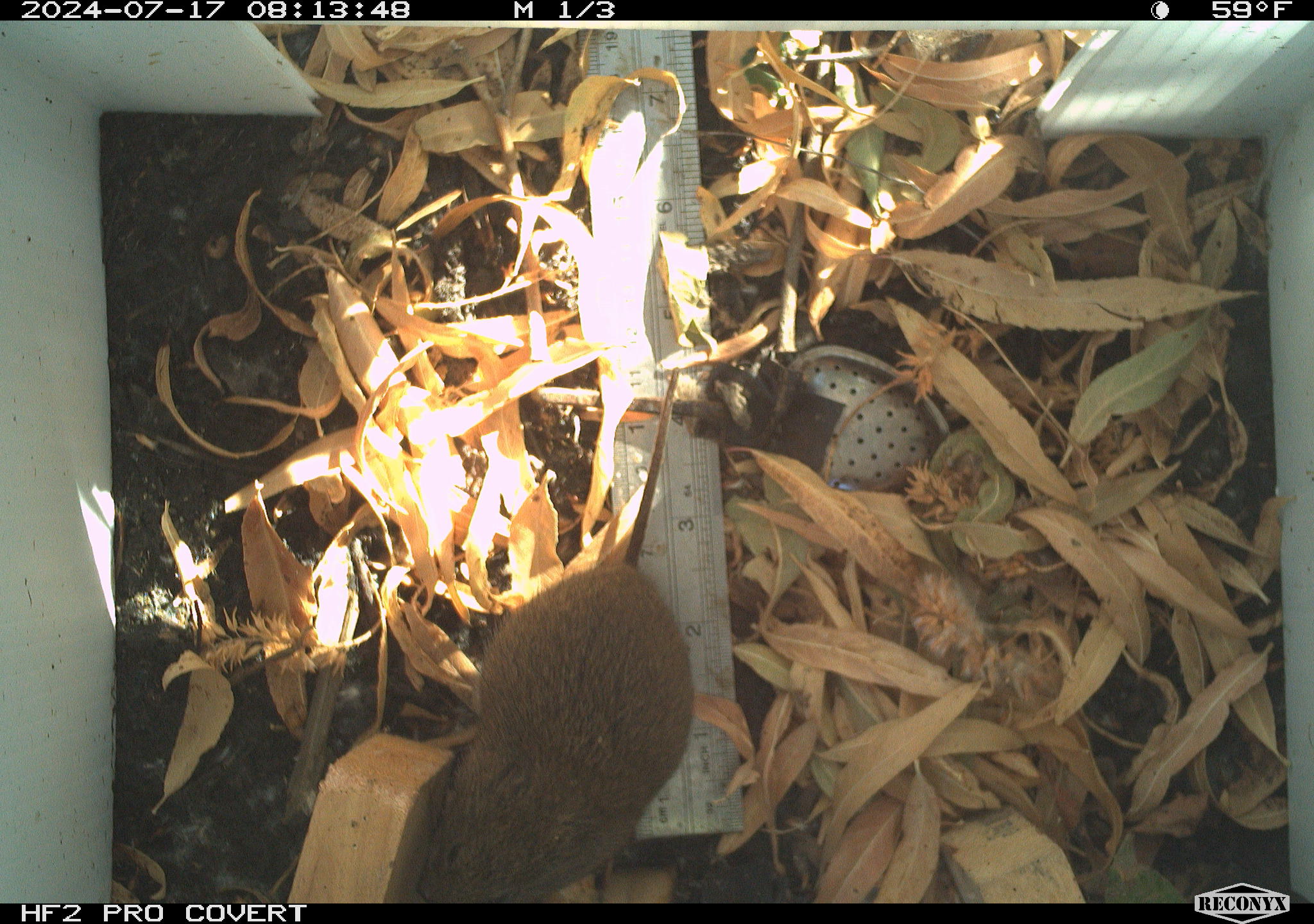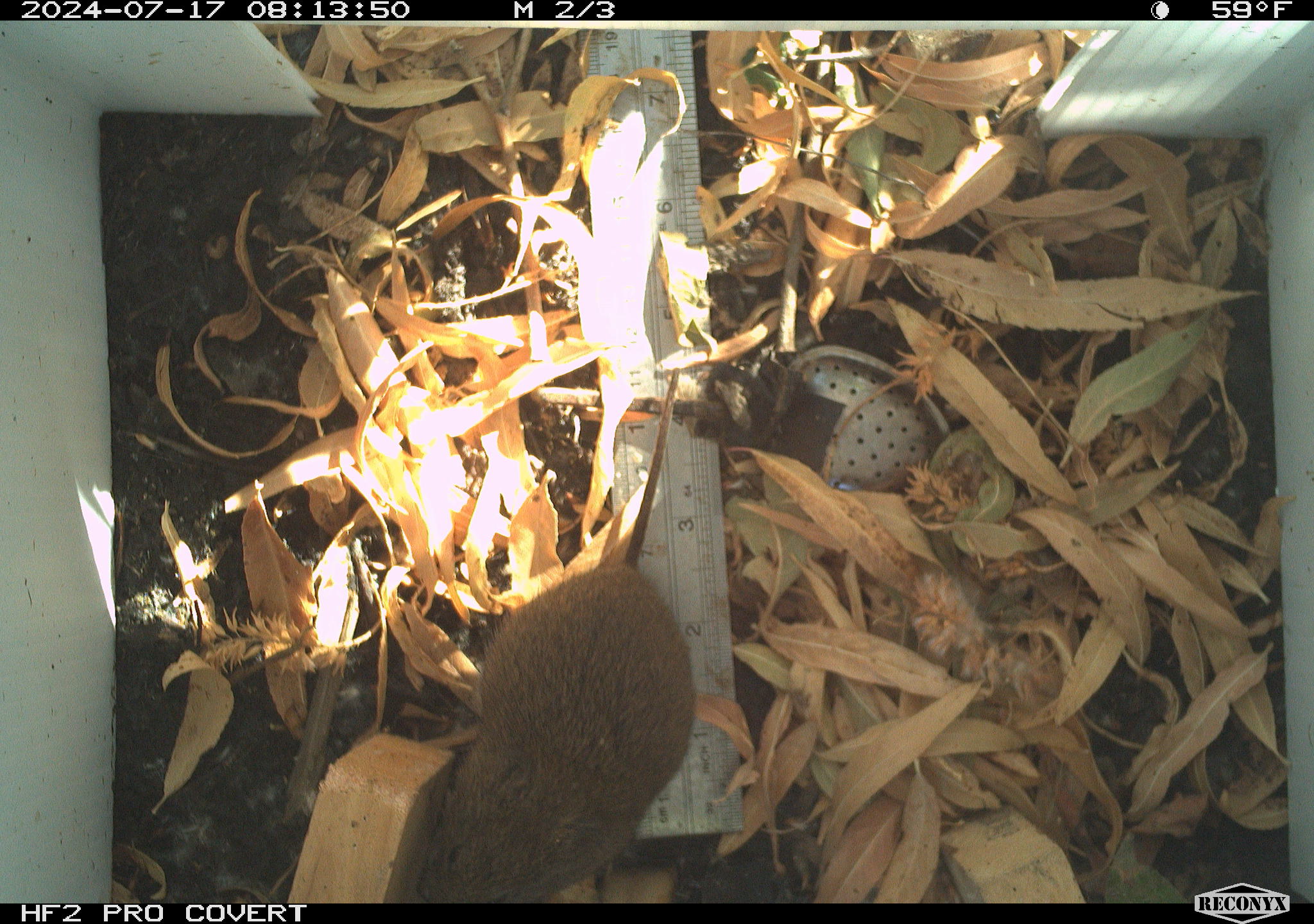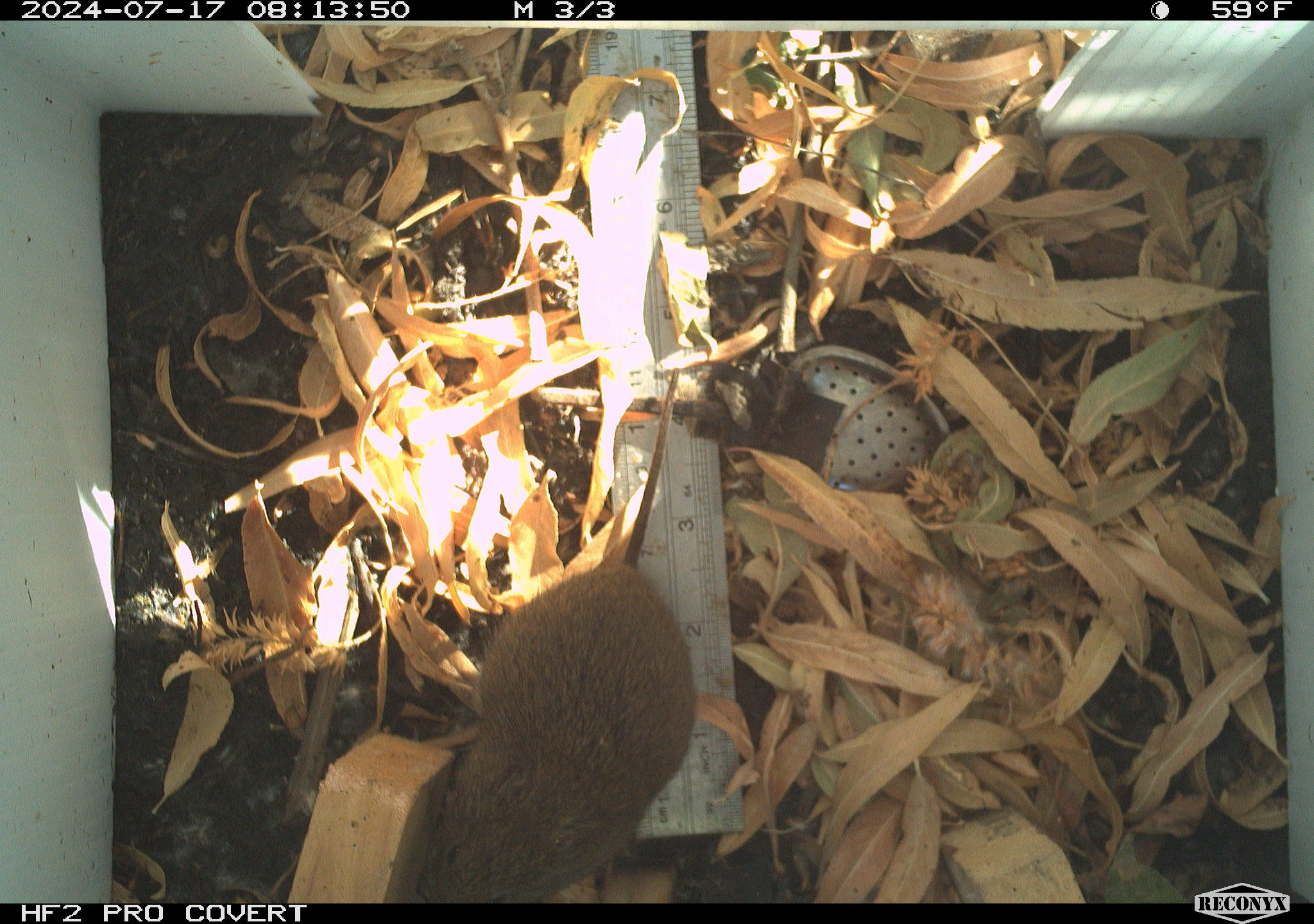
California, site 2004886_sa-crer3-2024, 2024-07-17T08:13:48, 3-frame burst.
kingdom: Animalia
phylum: Chordata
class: Mammalia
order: Rodentia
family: Cricetidae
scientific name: Arvicolinae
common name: voles, lemmings, and muskrats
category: arvicolinae subfamily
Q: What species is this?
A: Arvicolinae subfamily (voles, lemmings, and muskrats) (Arvicolinae).